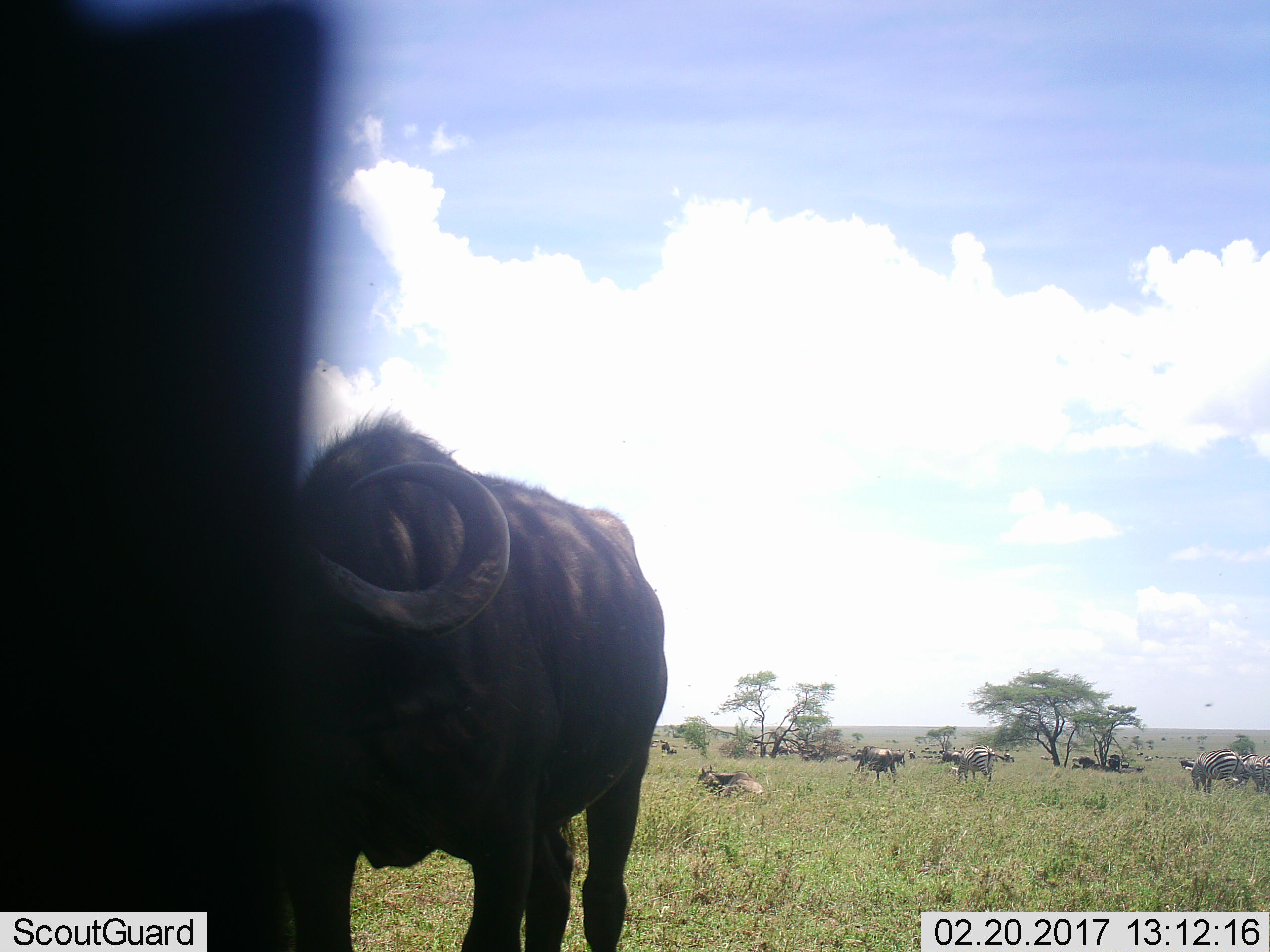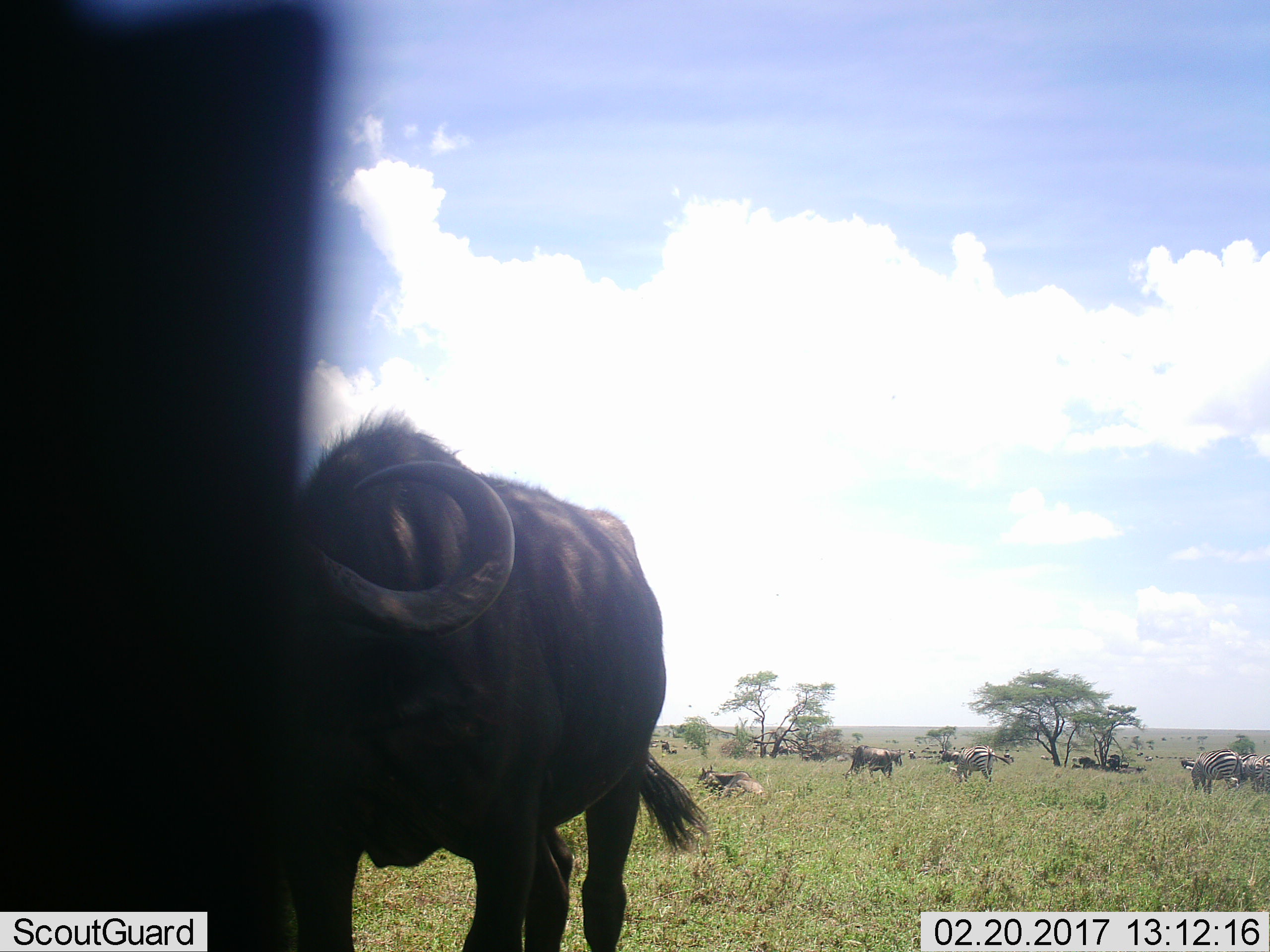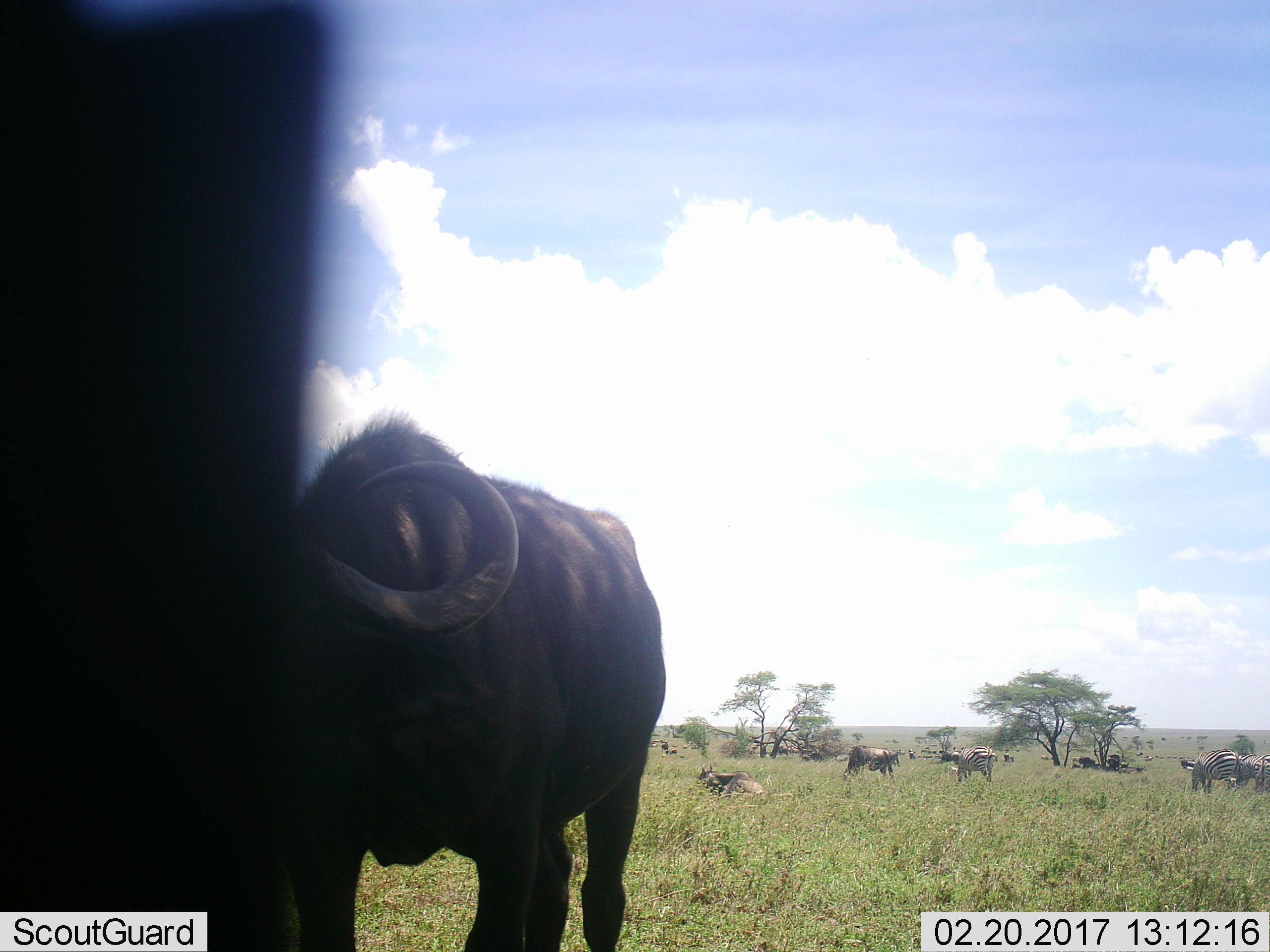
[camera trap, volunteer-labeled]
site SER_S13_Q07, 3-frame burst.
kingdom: Animalia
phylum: Chordata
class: Mammalia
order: Artiodactyla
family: Bovidae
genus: Connochaetes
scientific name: Connochaetes taurinus taurinus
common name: blue wildebeest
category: wildebeestblue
Wildebeestblue (blue wildebeest) (Connochaetes taurinus taurinus), count 7. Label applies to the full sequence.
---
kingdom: Animalia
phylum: Chordata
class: Mammalia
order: Perissodactyla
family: Equidae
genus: Equus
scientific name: Equus quagga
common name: plains zebra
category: zebraplains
Zebraplains (plains zebra) (Equus quagga), count 4. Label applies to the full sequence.